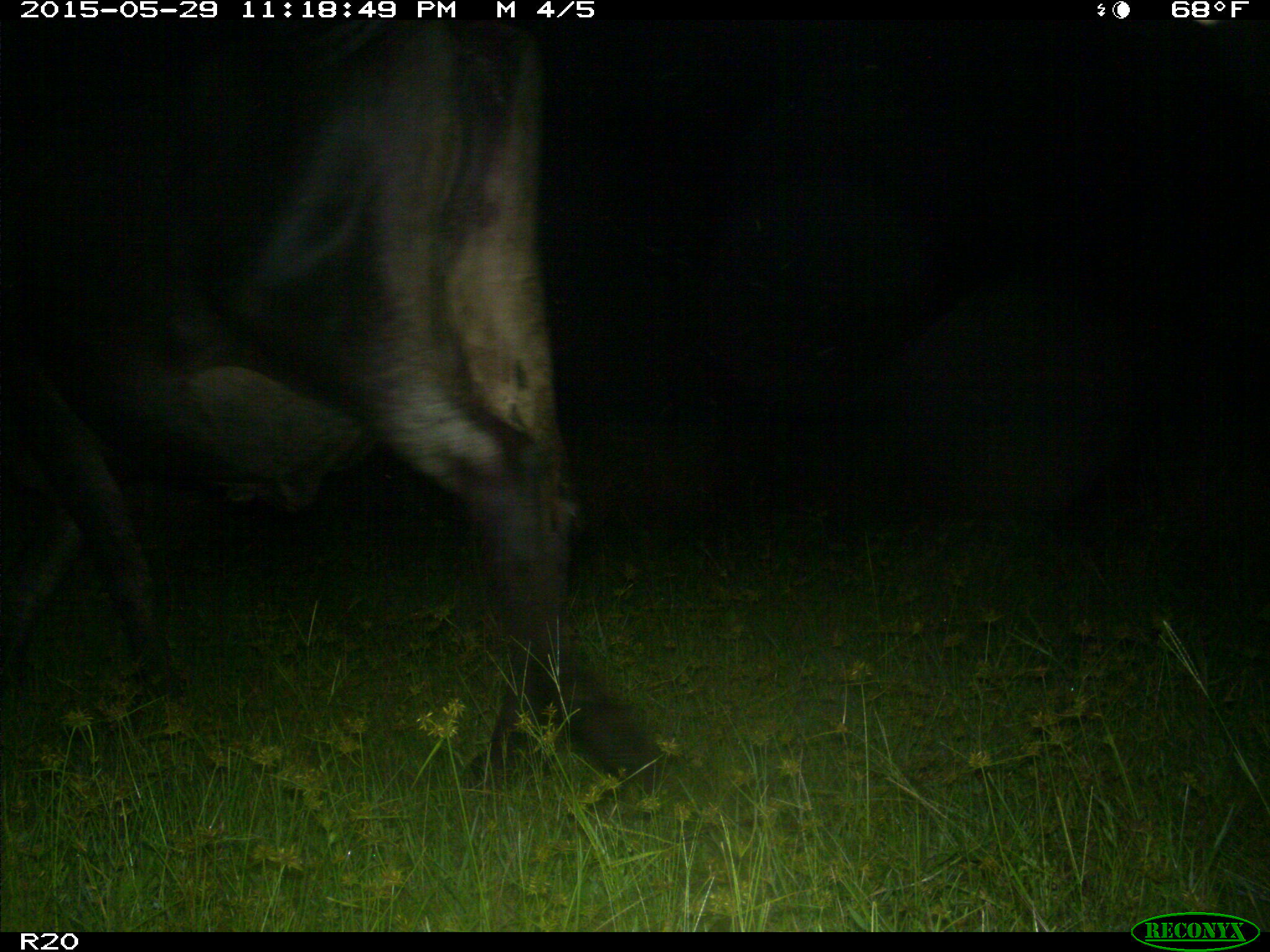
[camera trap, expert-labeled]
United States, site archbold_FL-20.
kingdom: Animalia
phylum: Chordata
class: Mammalia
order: Artiodactyla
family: Bovidae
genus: Bos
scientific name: Bos taurus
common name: domestic cow